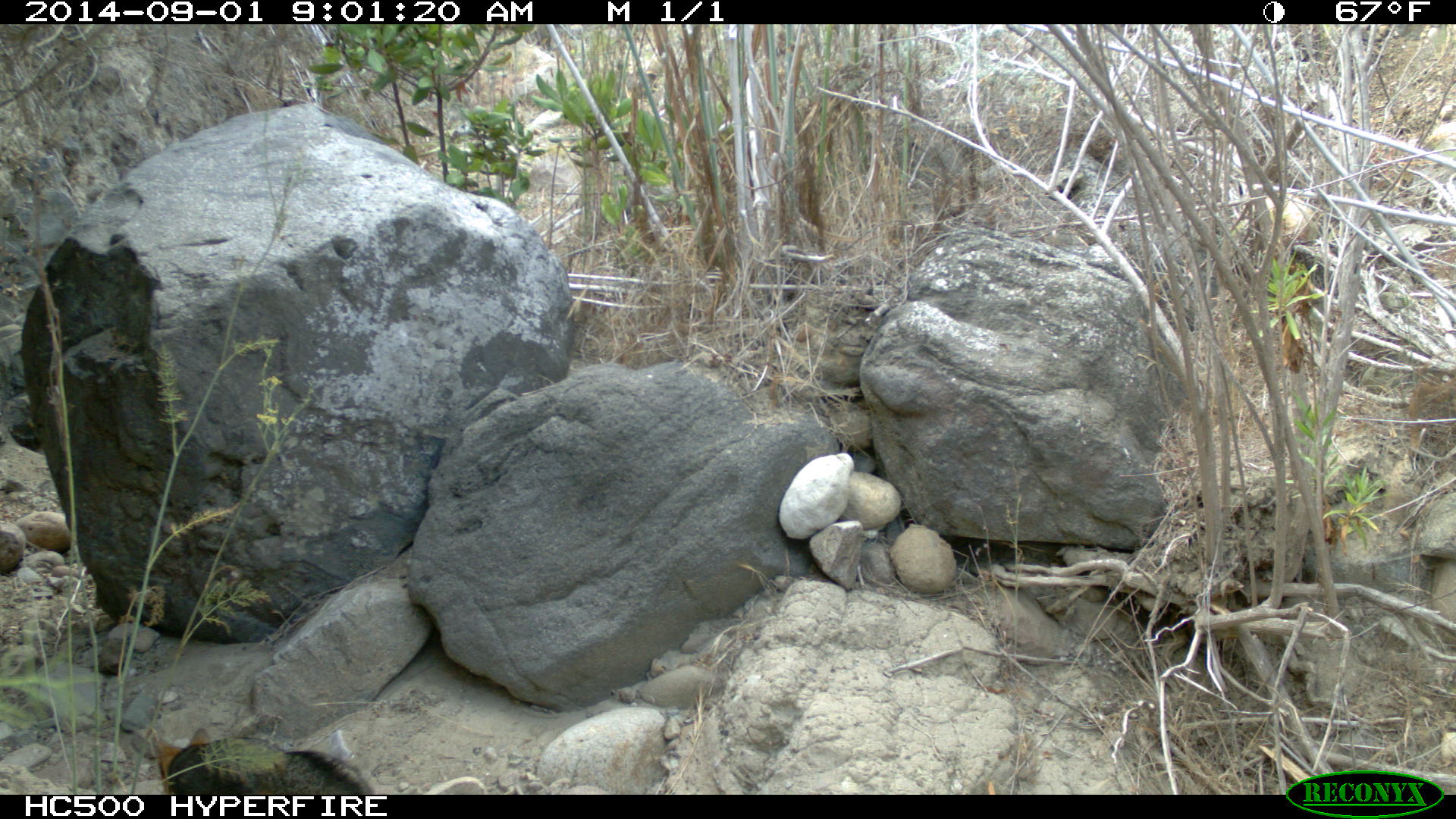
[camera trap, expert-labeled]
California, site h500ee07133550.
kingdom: Animalia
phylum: Chordata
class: Mammalia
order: Carnivora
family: Canidae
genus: Urocyon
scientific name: Urocyon littoralis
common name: island fox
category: fox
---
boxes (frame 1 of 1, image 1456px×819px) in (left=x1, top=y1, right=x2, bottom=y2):
fox: (left=149, top=727, right=369, bottom=795)